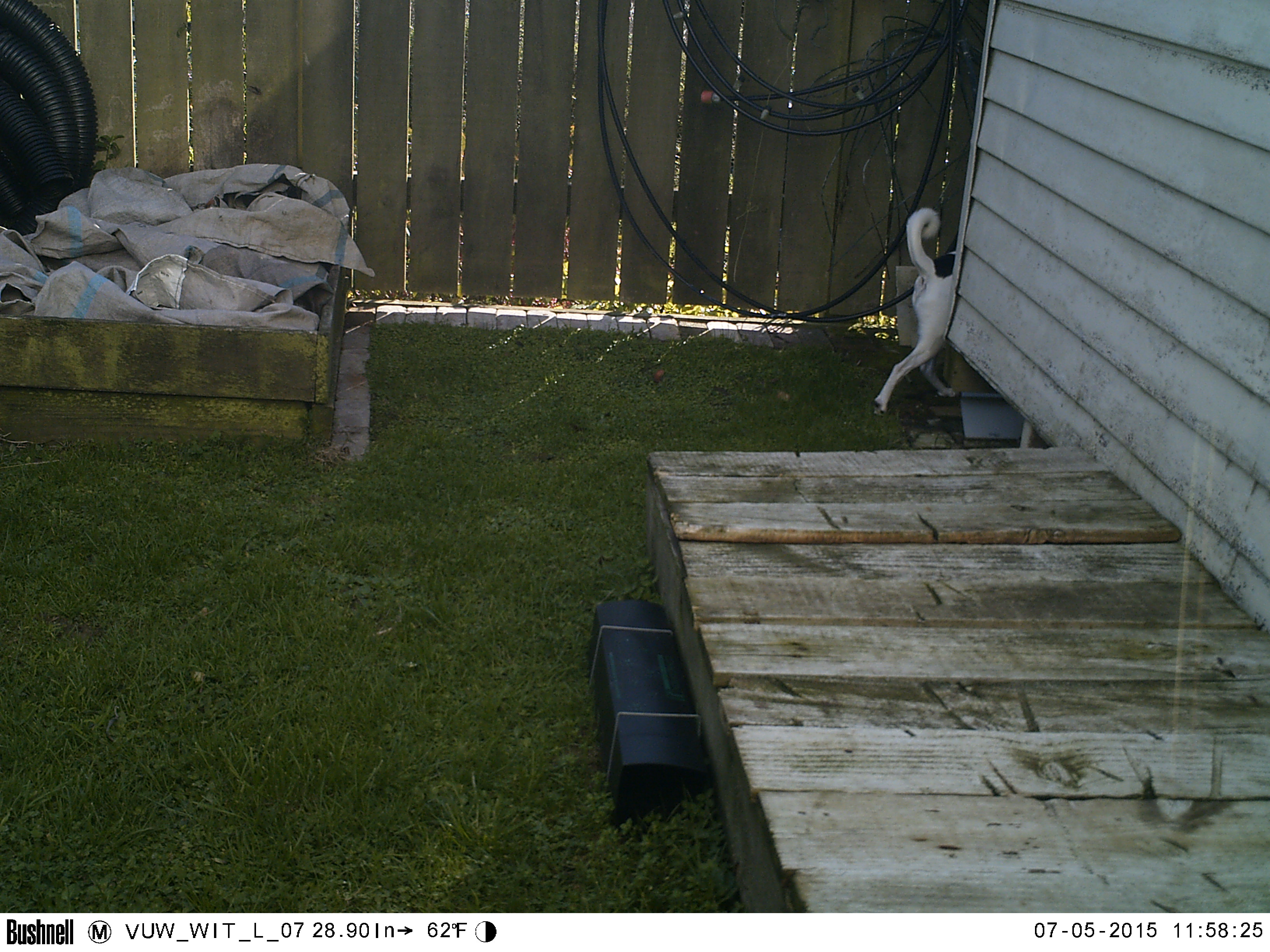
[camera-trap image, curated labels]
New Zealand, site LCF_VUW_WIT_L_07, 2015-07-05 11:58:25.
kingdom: Animalia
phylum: Chordata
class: Mammalia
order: Carnivora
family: Canidae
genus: Canis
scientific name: Canis familiaris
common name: domestic dog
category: dog